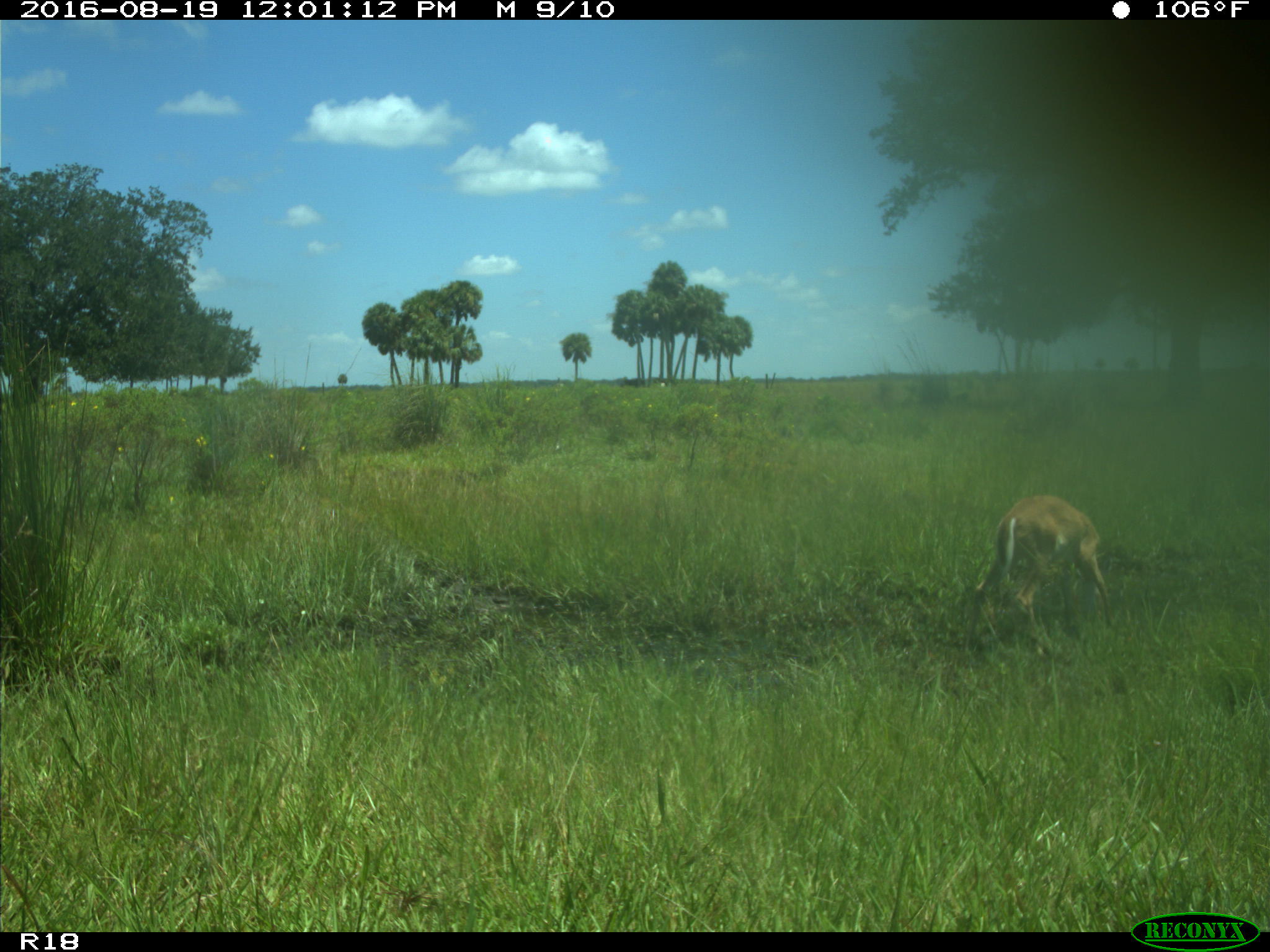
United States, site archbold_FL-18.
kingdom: Animalia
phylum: Chordata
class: Mammalia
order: Artiodactyla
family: Cervidae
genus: Odocoileus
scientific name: Odocoileus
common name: deer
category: unidentified deer